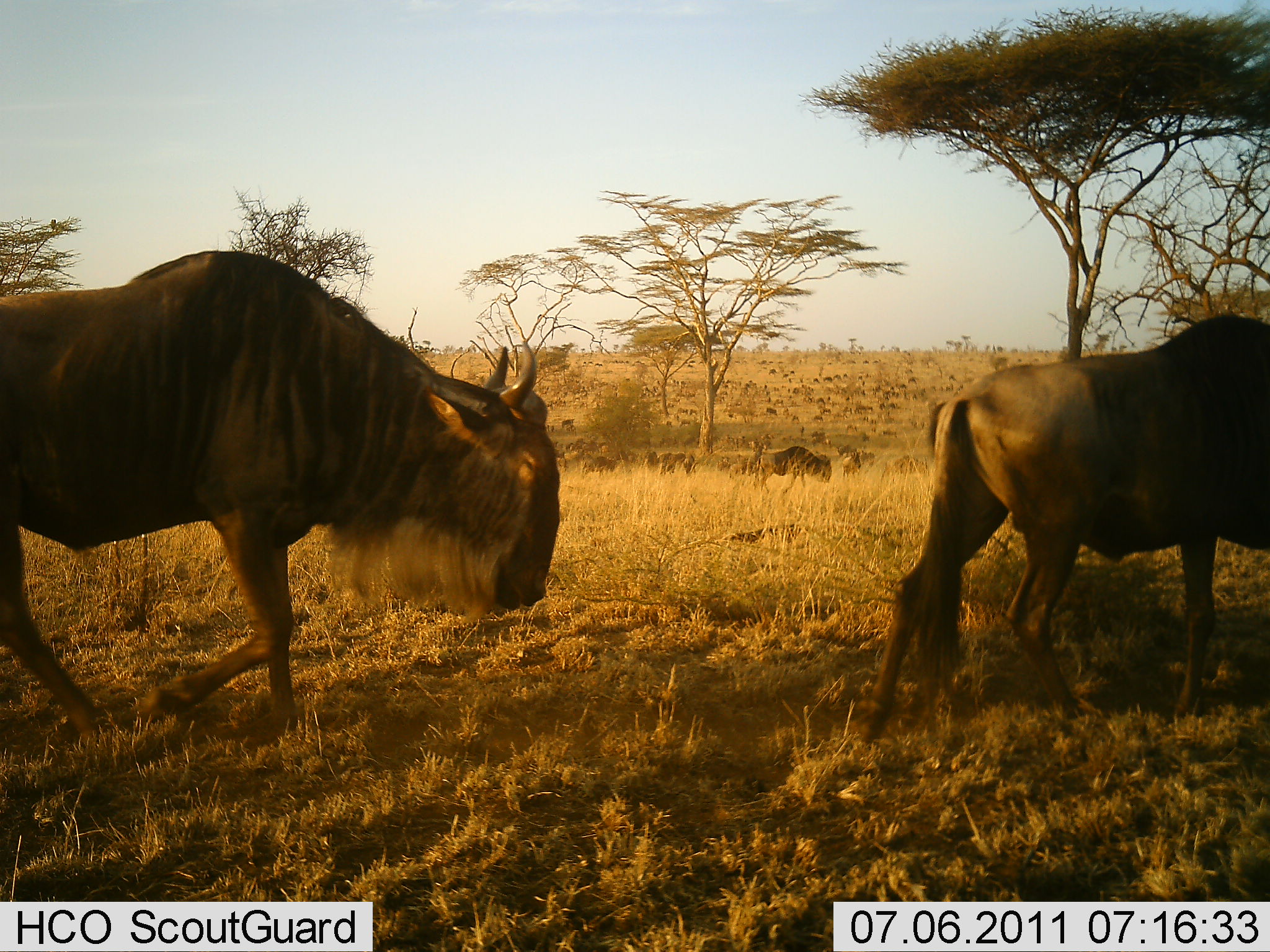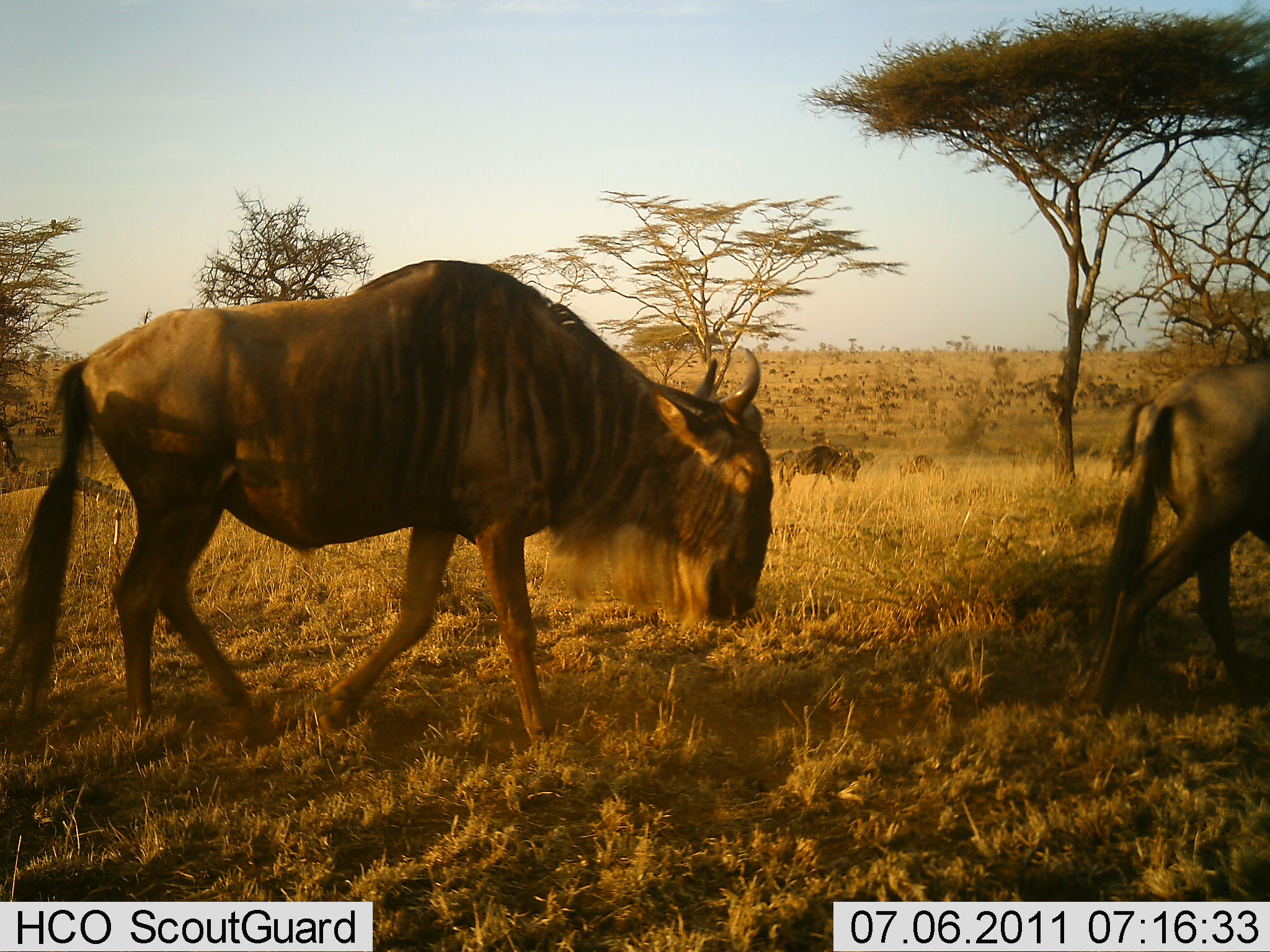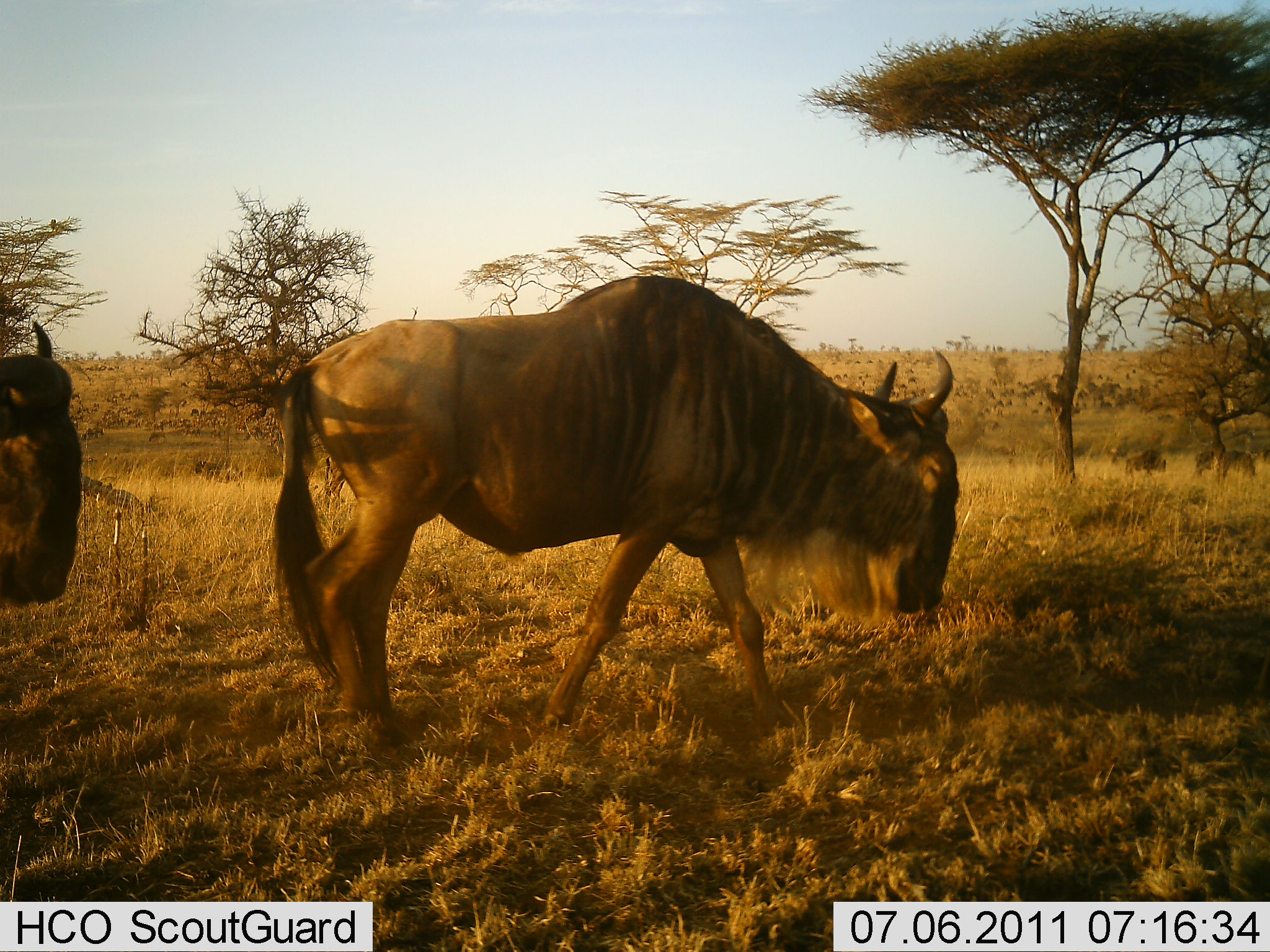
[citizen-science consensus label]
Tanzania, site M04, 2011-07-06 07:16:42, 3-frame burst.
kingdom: Animalia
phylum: Chordata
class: Mammalia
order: Artiodactyla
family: Bovidae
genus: Connochaetes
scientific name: Connochaetes taurinus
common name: blue wildebeest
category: wildebeest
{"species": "wildebeest (blue wildebeest) (Connochaetes taurinus)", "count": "3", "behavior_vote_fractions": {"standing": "0%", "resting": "0%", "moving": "100%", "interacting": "0%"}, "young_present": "0%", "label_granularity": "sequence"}